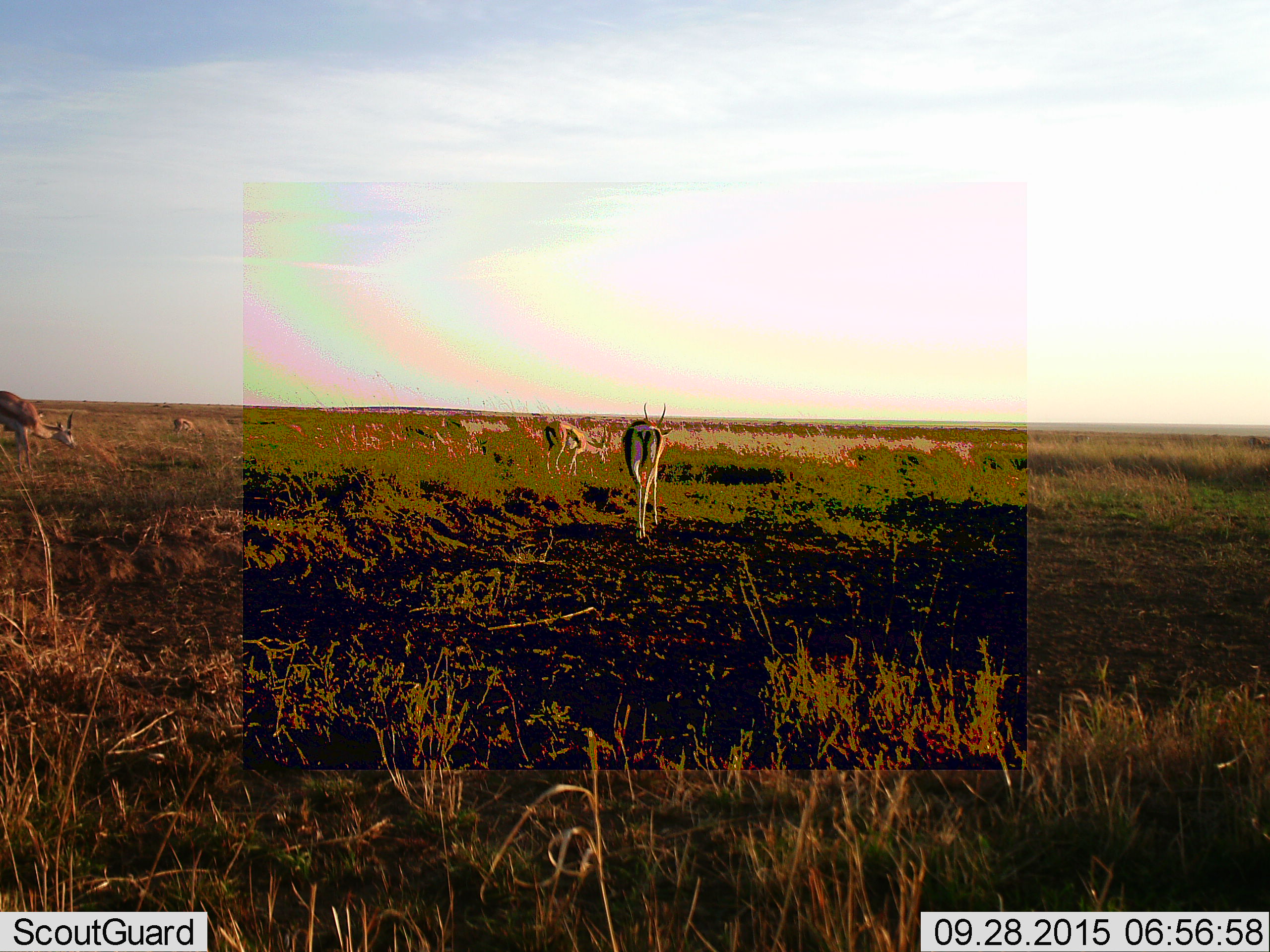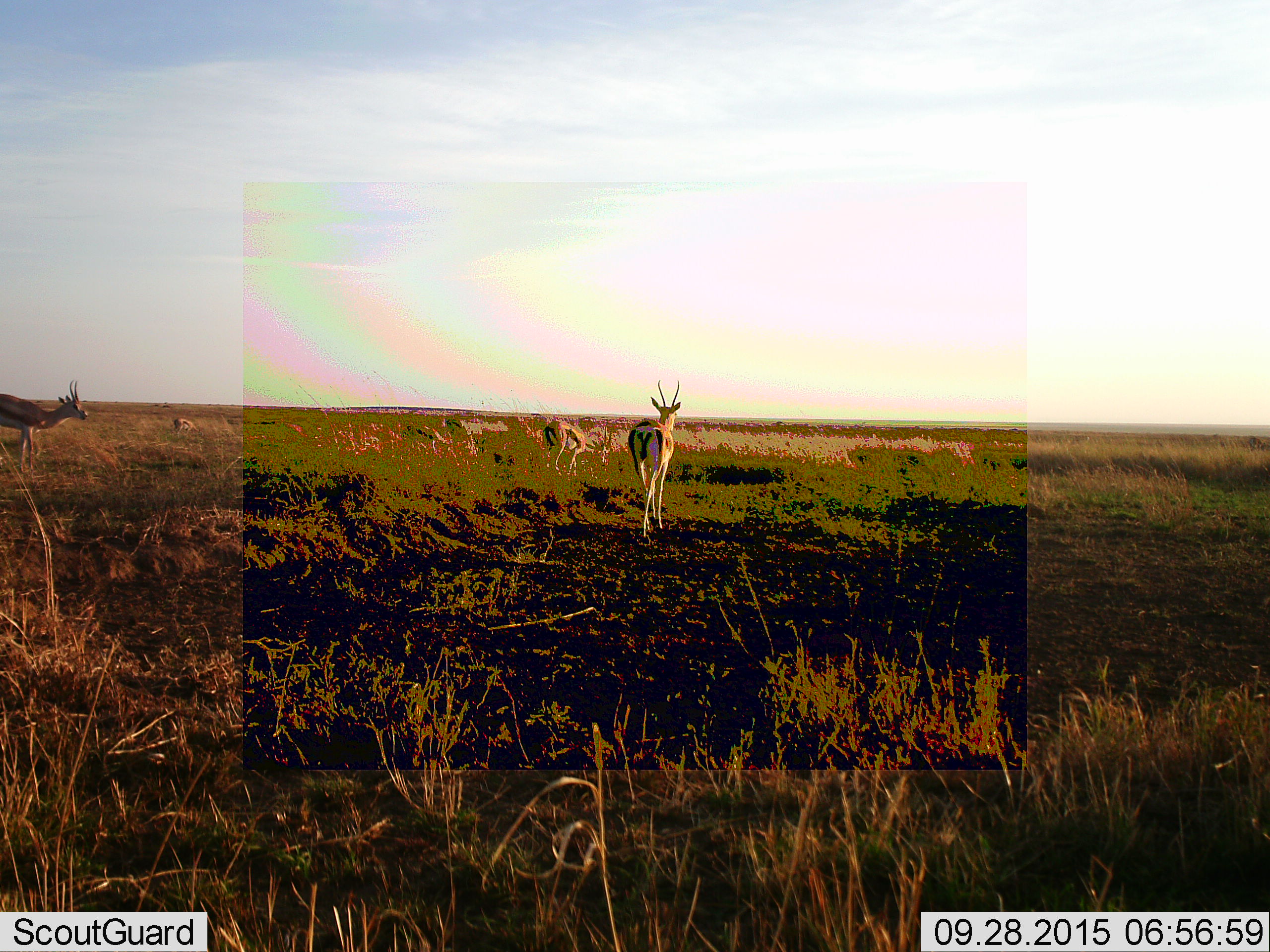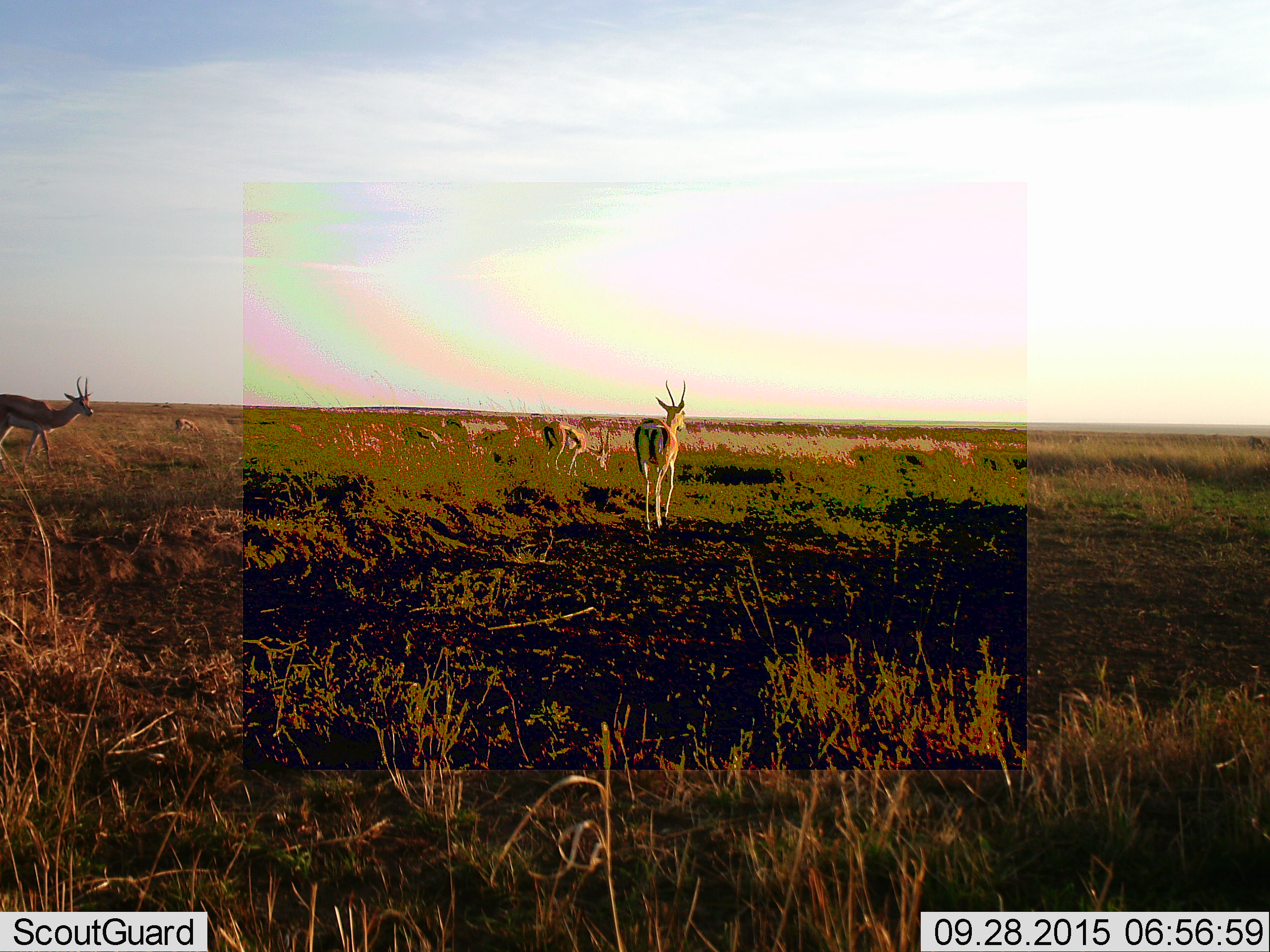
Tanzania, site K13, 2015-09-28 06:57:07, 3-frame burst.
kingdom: Animalia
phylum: Chordata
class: Mammalia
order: Artiodactyla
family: Bovidae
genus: Eudorcas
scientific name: Eudorcas thomsonii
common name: thomson's gazelle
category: gazellethomsons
Gazellethomsons (thomson's gazelle) (Eudorcas thomsonii), count 4. Behavior (volunteer vote fractions): standing 67%, resting 0%, moving 17%, interacting 0%. Young present (vote fraction): 0%. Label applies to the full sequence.